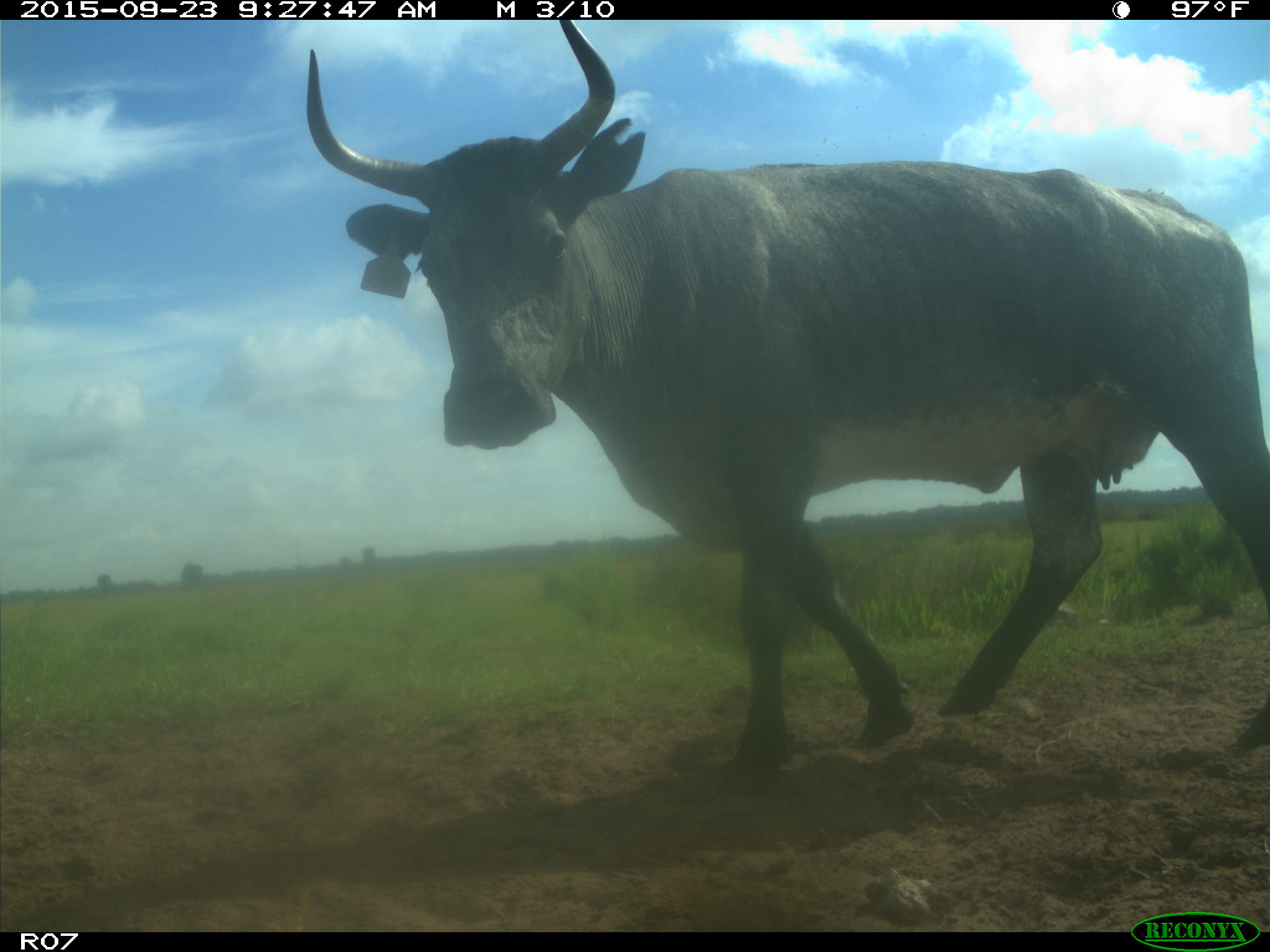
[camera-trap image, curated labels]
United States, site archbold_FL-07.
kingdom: Animalia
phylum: Chordata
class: Mammalia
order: Artiodactyla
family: Bovidae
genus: Bos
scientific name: Bos taurus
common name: domestic cow